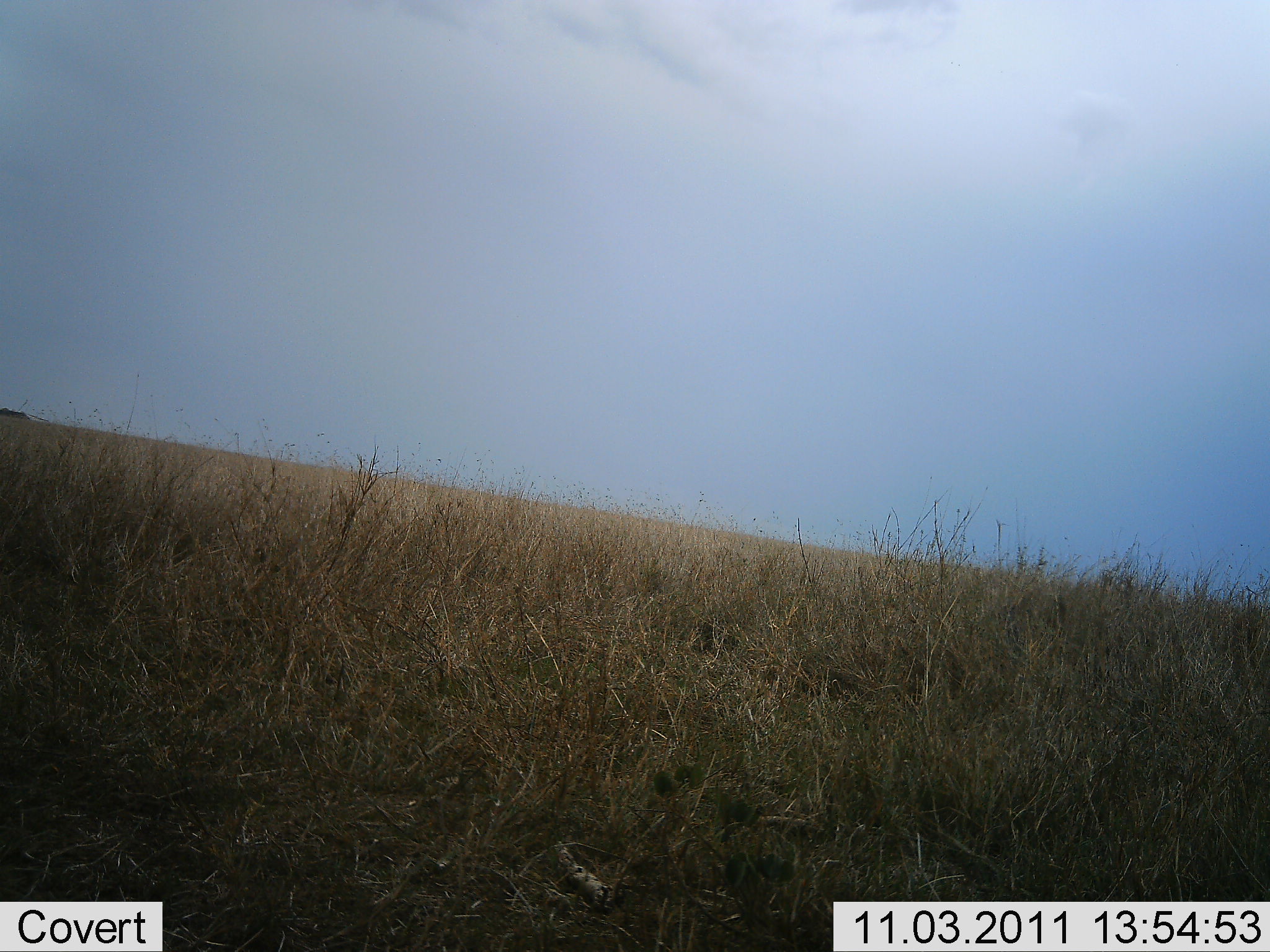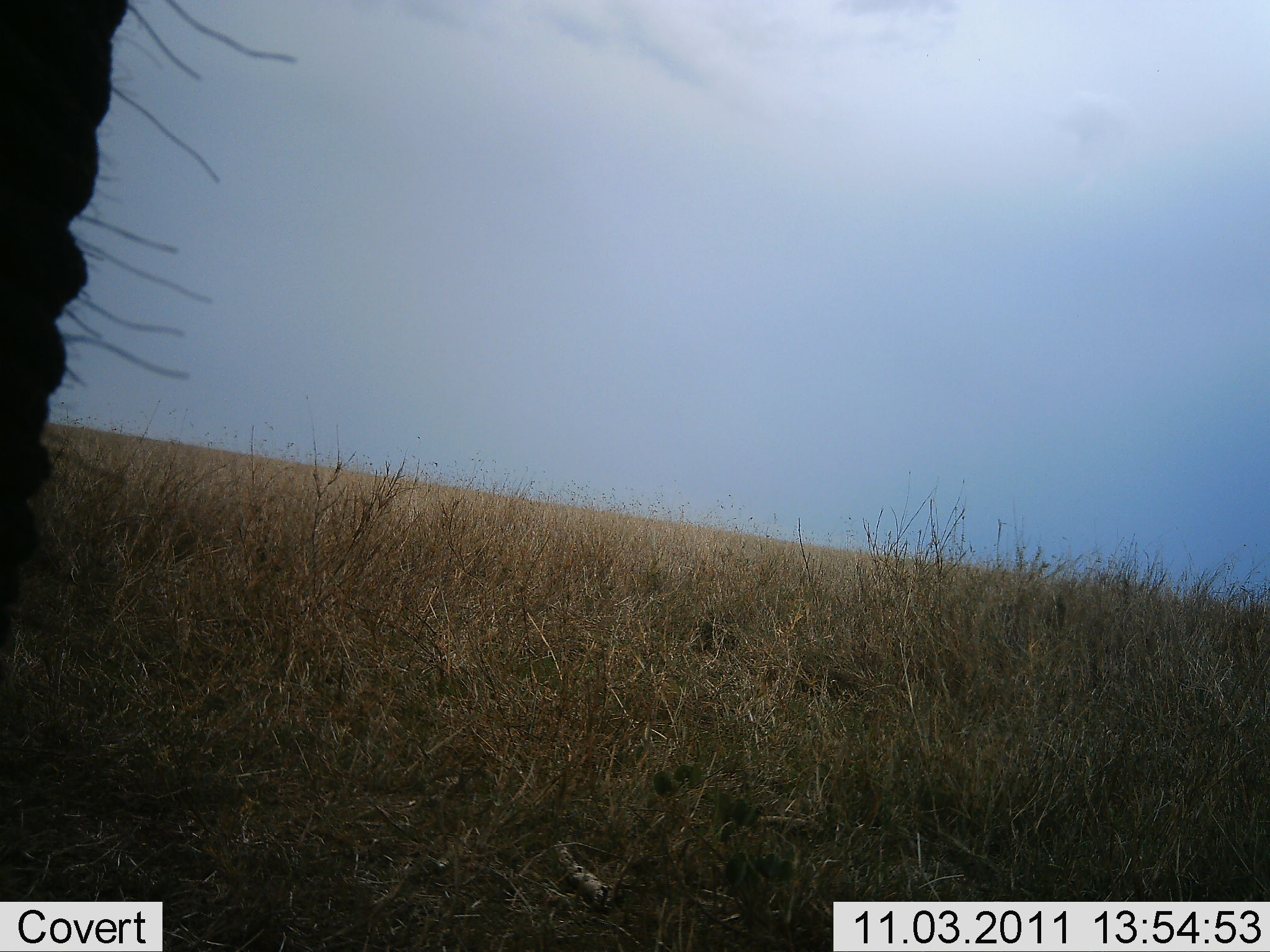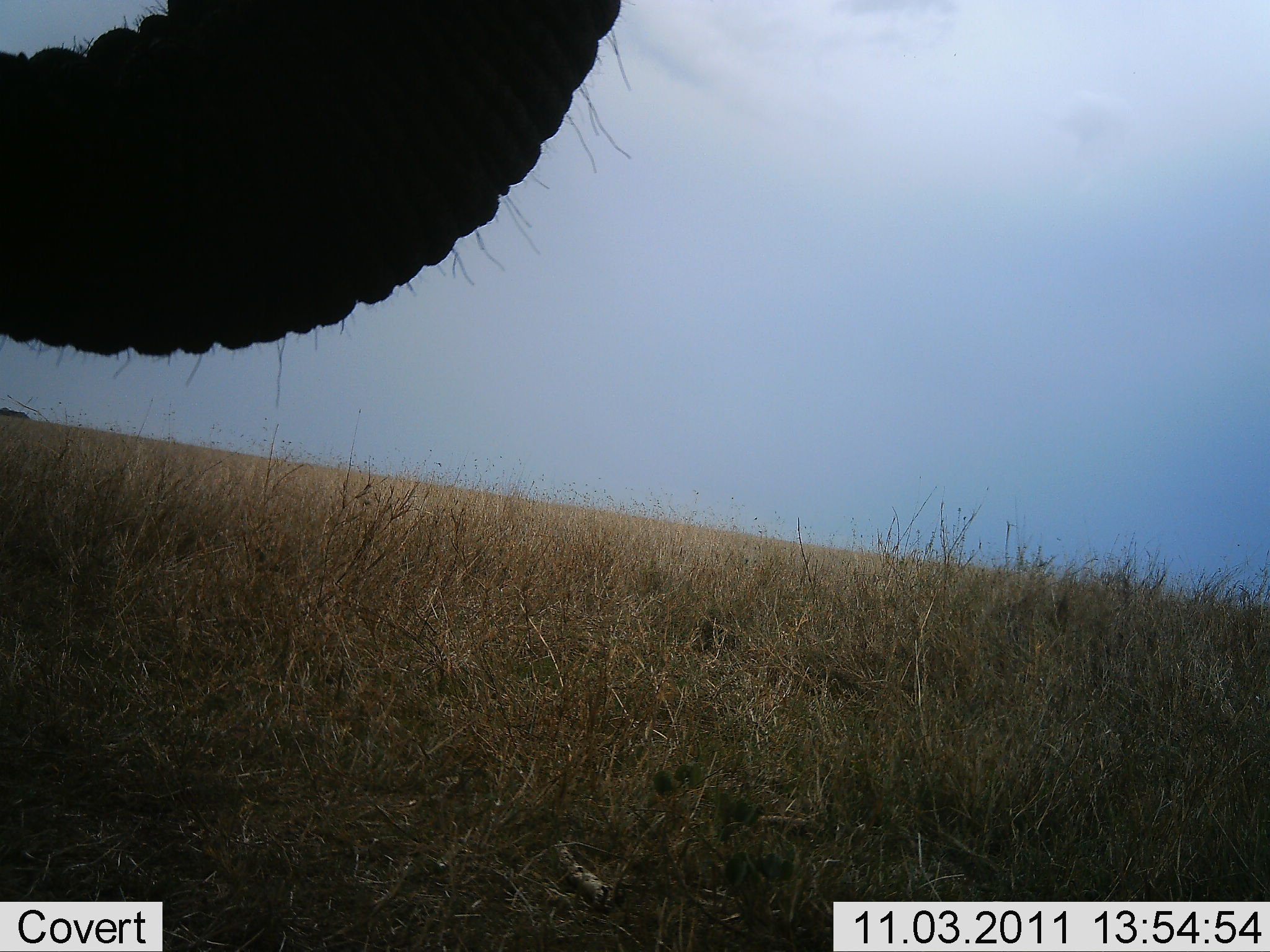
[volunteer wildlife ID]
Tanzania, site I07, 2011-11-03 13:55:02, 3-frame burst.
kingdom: Animalia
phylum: Chordata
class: Mammalia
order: Proboscidea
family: Elephantidae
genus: Loxodonta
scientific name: Loxodonta africana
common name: african bush elephant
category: elephant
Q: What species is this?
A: Elephant (african bush elephant) (Loxodonta africana).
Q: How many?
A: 1.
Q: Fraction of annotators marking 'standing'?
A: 50%.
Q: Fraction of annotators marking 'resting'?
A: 0%.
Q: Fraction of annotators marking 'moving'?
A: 29%.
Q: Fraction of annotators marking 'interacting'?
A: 0%.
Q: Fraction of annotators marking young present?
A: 0%.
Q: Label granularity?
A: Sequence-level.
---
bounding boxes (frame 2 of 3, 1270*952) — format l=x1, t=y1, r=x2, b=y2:
animal: l=1, t=0, r=298, b=699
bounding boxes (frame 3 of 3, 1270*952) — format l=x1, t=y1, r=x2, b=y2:
animal: l=0, t=1, r=651, b=405